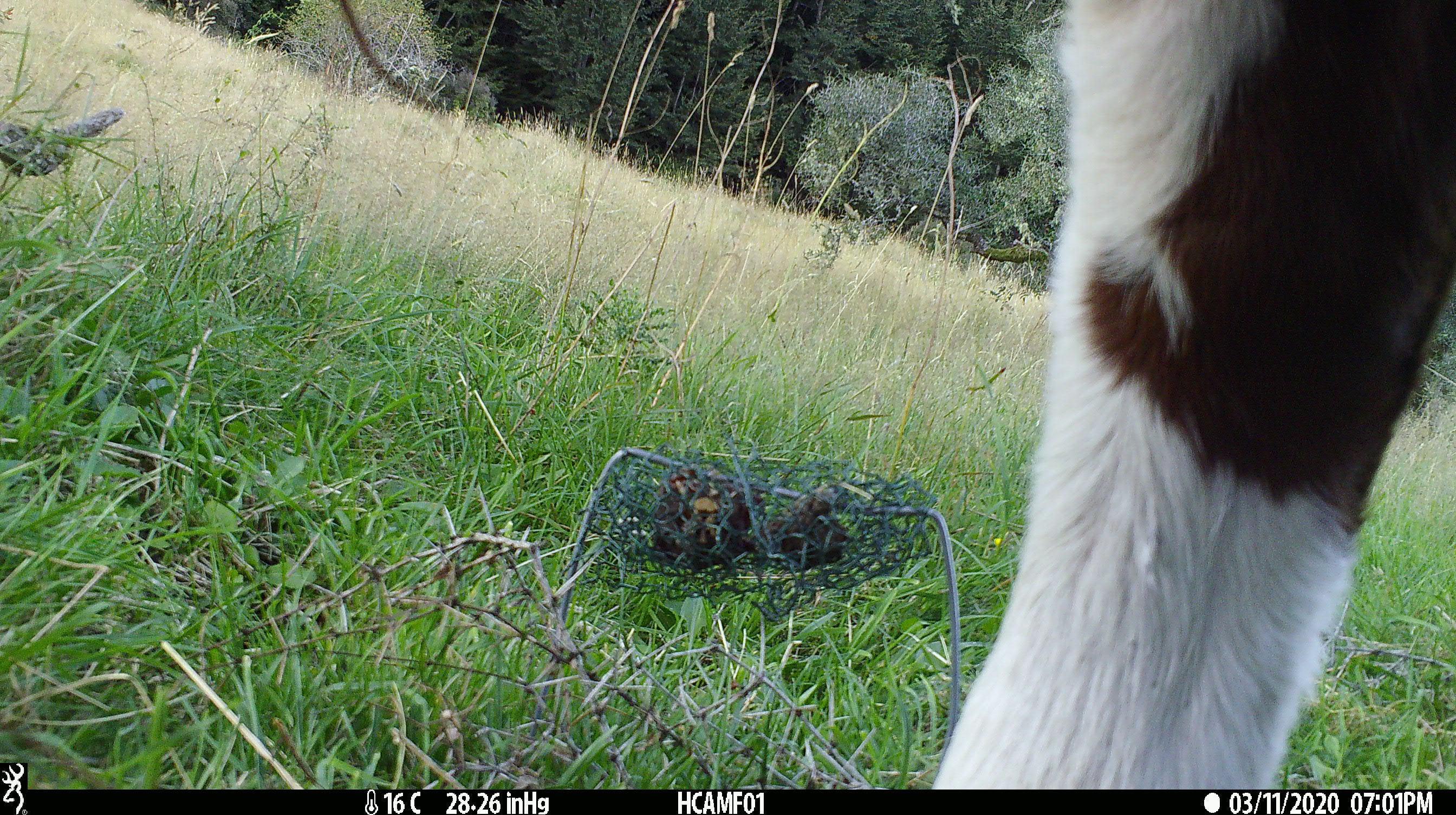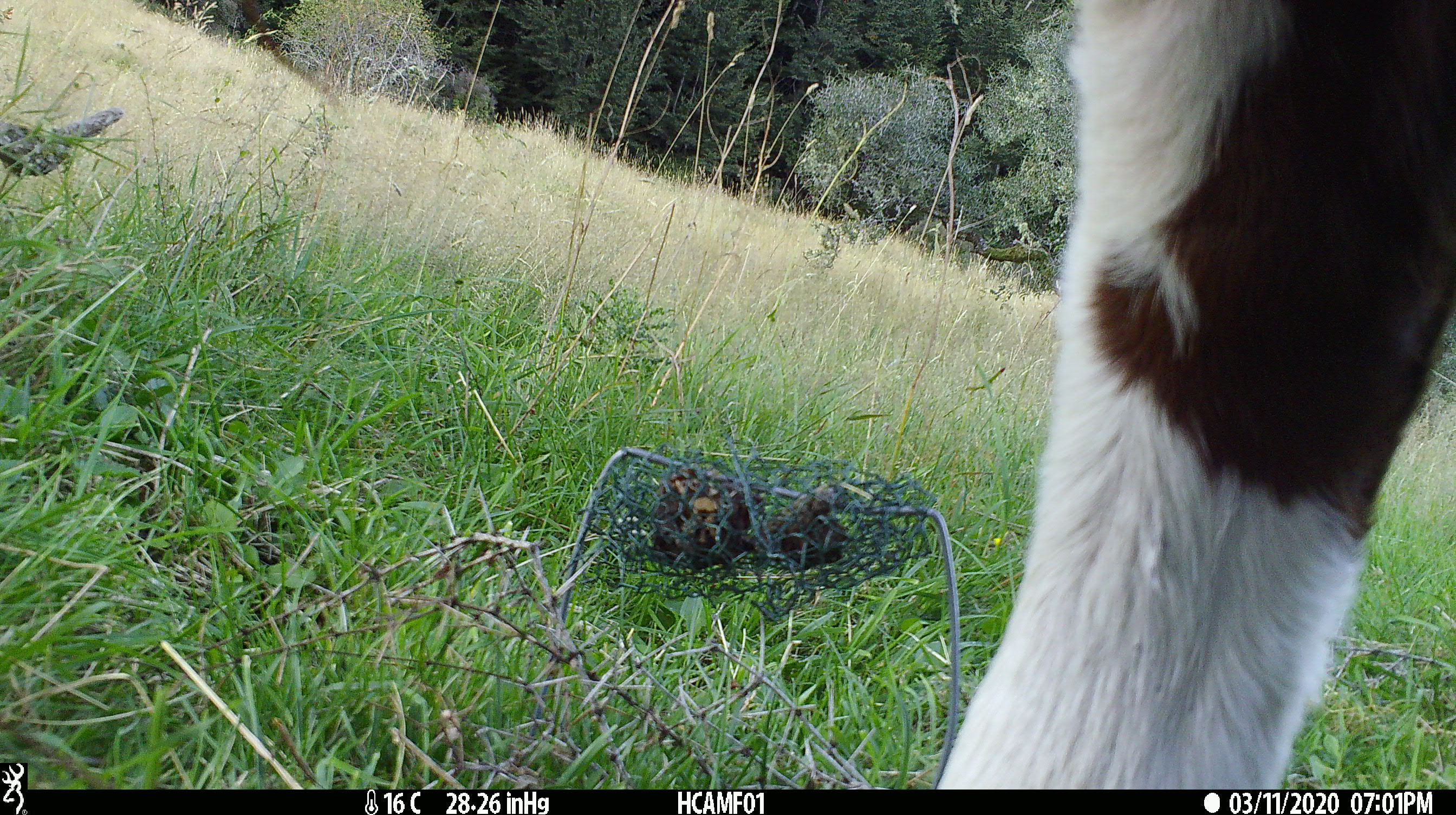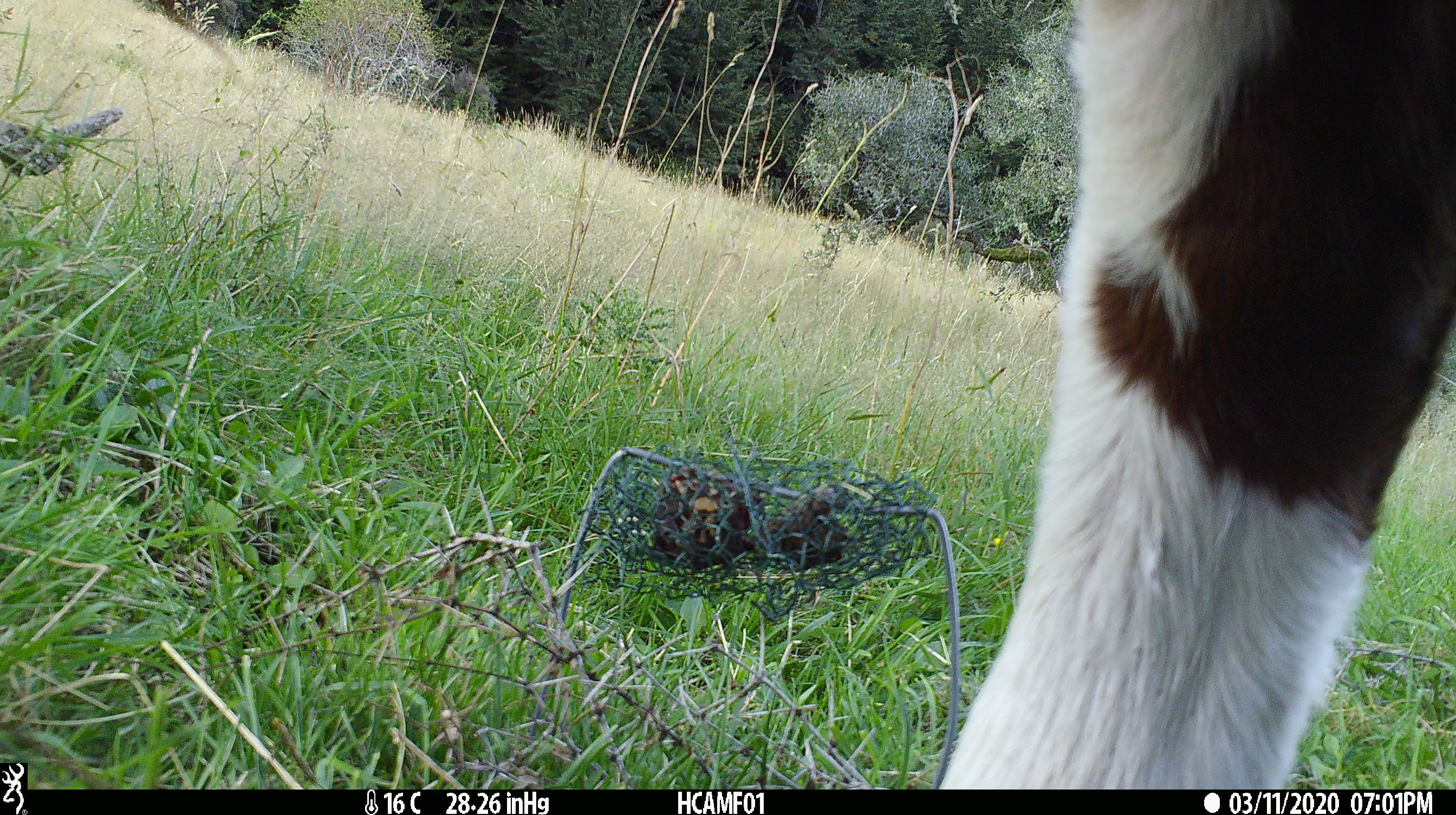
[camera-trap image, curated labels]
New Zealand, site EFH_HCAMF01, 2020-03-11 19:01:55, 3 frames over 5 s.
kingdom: Animalia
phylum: Chordata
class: Mammalia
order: Artiodactyla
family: Bovidae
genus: Bos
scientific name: Bos taurus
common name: domestic cow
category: cow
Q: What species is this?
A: Cow (domestic cow) (Bos taurus).